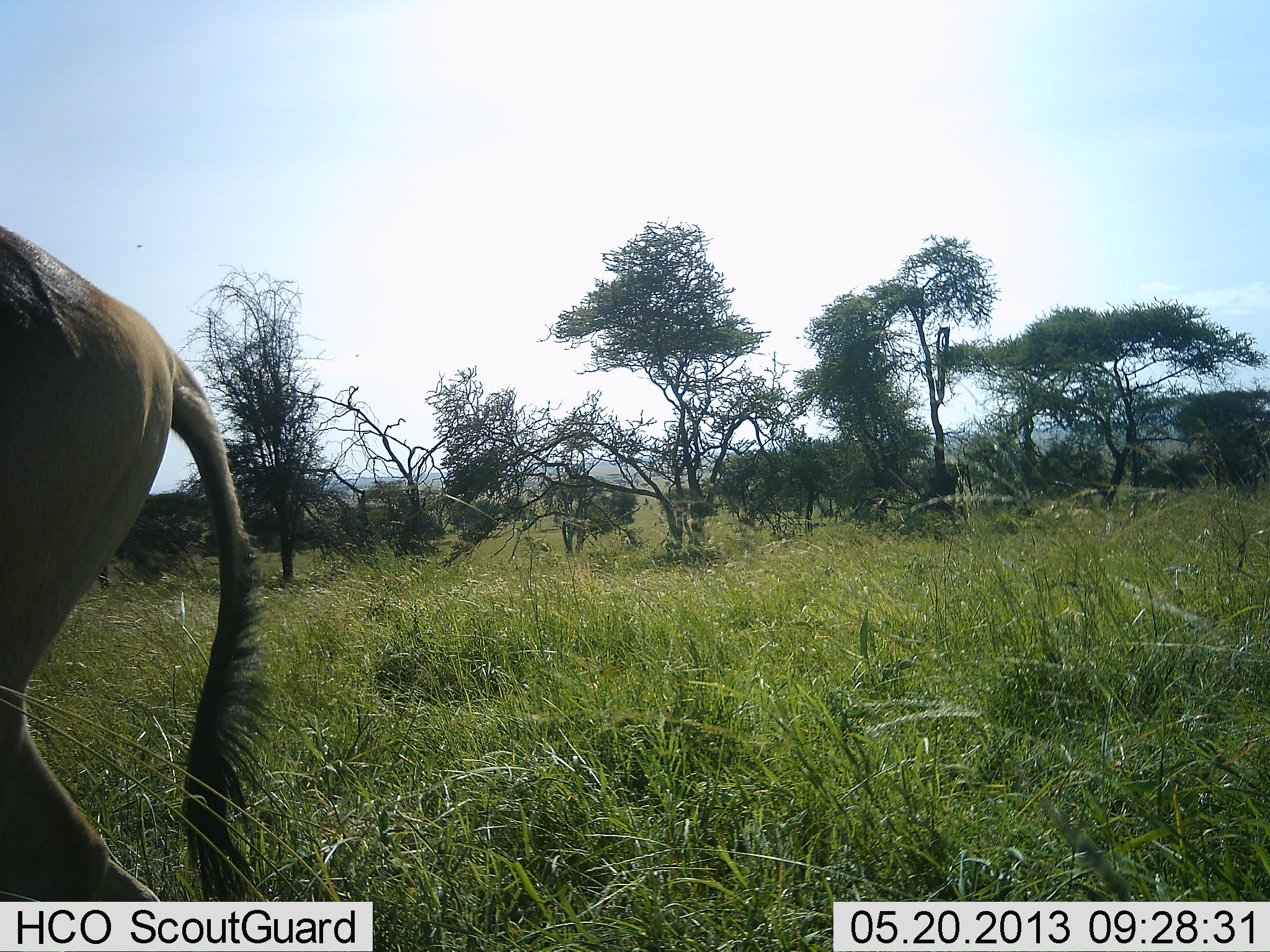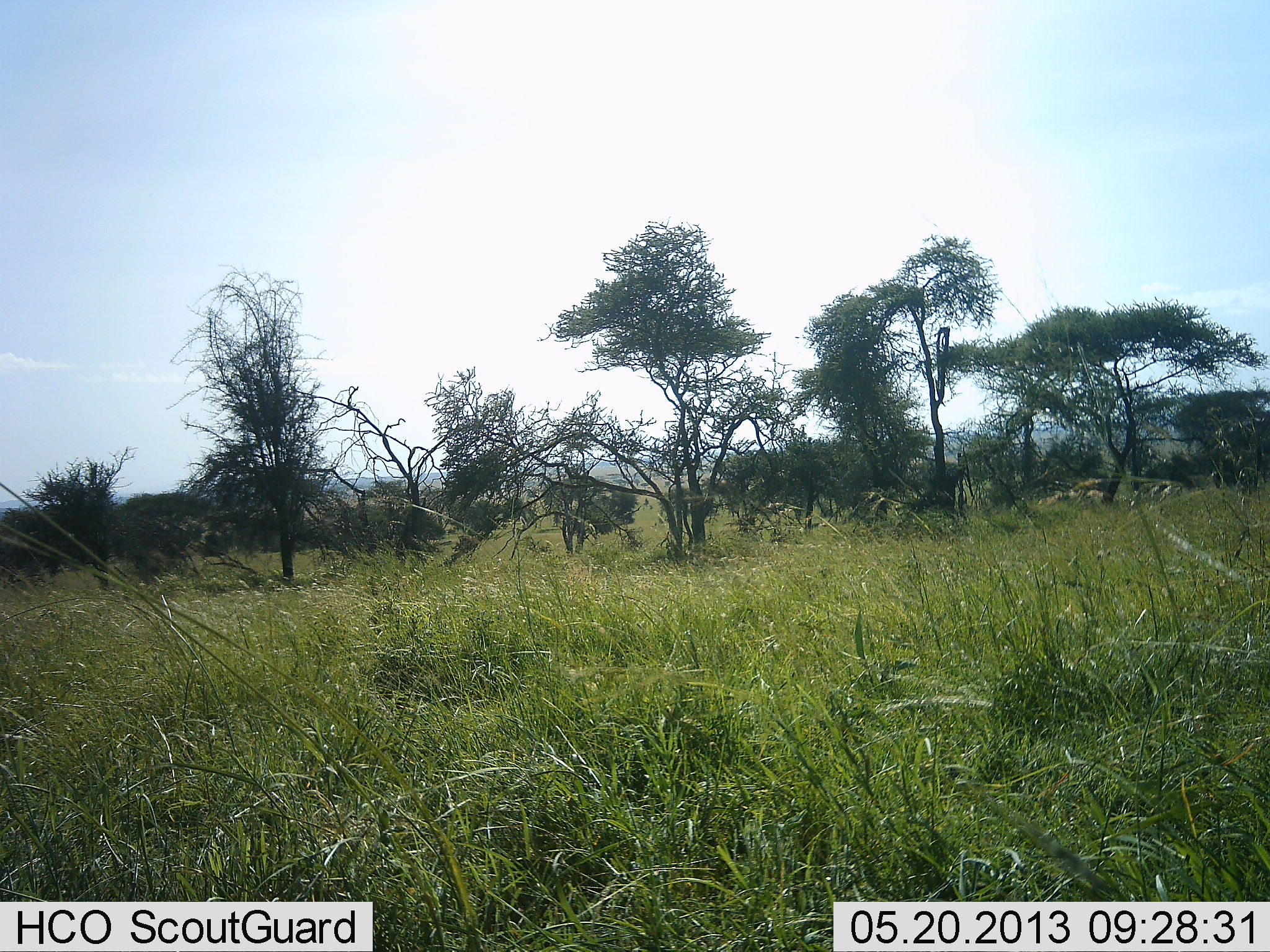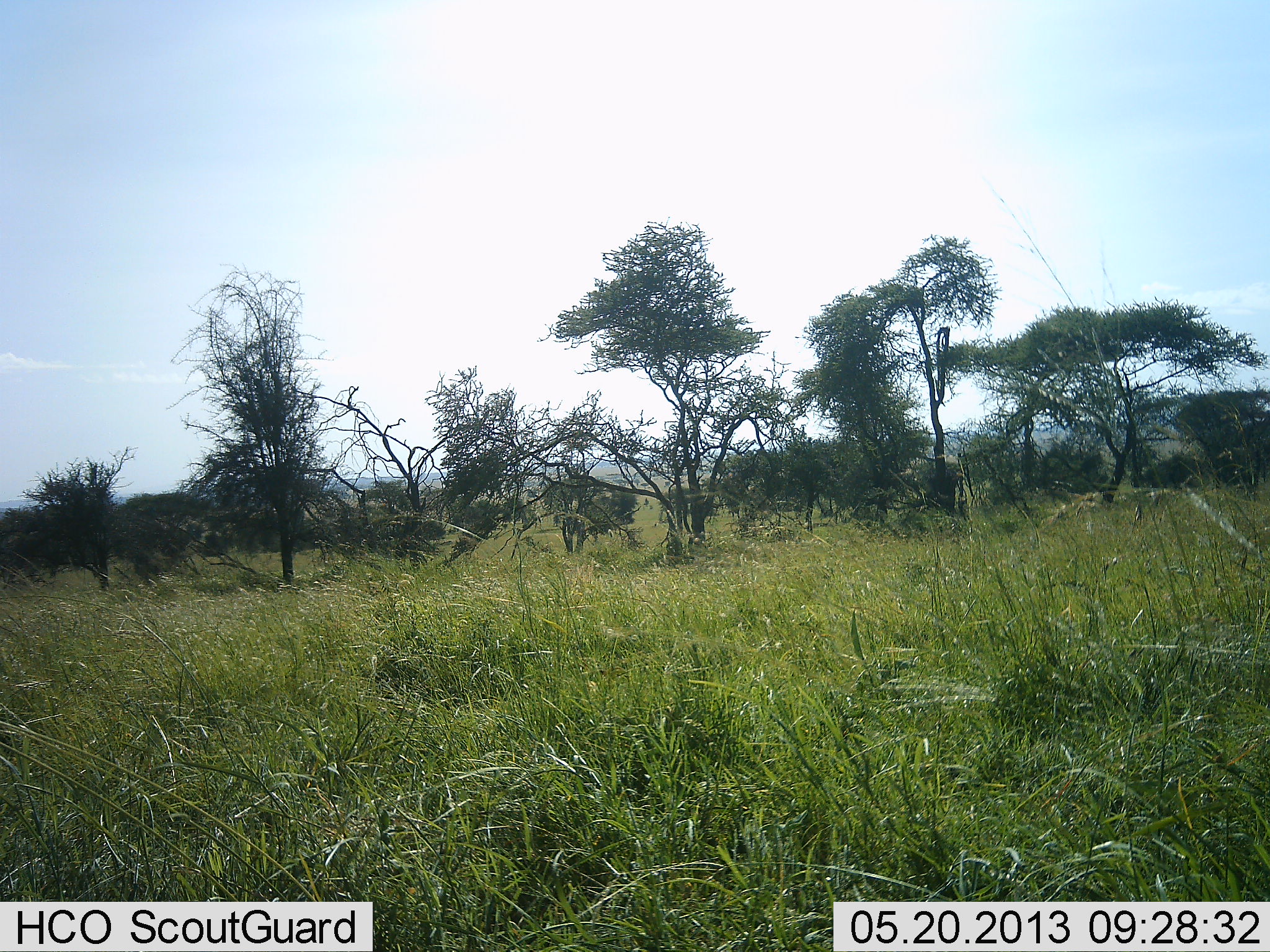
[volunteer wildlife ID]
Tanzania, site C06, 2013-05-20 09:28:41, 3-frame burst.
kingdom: Animalia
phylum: Chordata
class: Mammalia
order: Artiodactyla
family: Bovidae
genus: Alcelaphus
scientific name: Alcelaphus buselaphus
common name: hartebeest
Hartebeest (Alcelaphus buselaphus), count 1. Behavior (volunteer vote fractions): standing 7%, resting 0%, moving 93%, interacting 0%. Young present (vote fraction): 0%. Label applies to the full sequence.